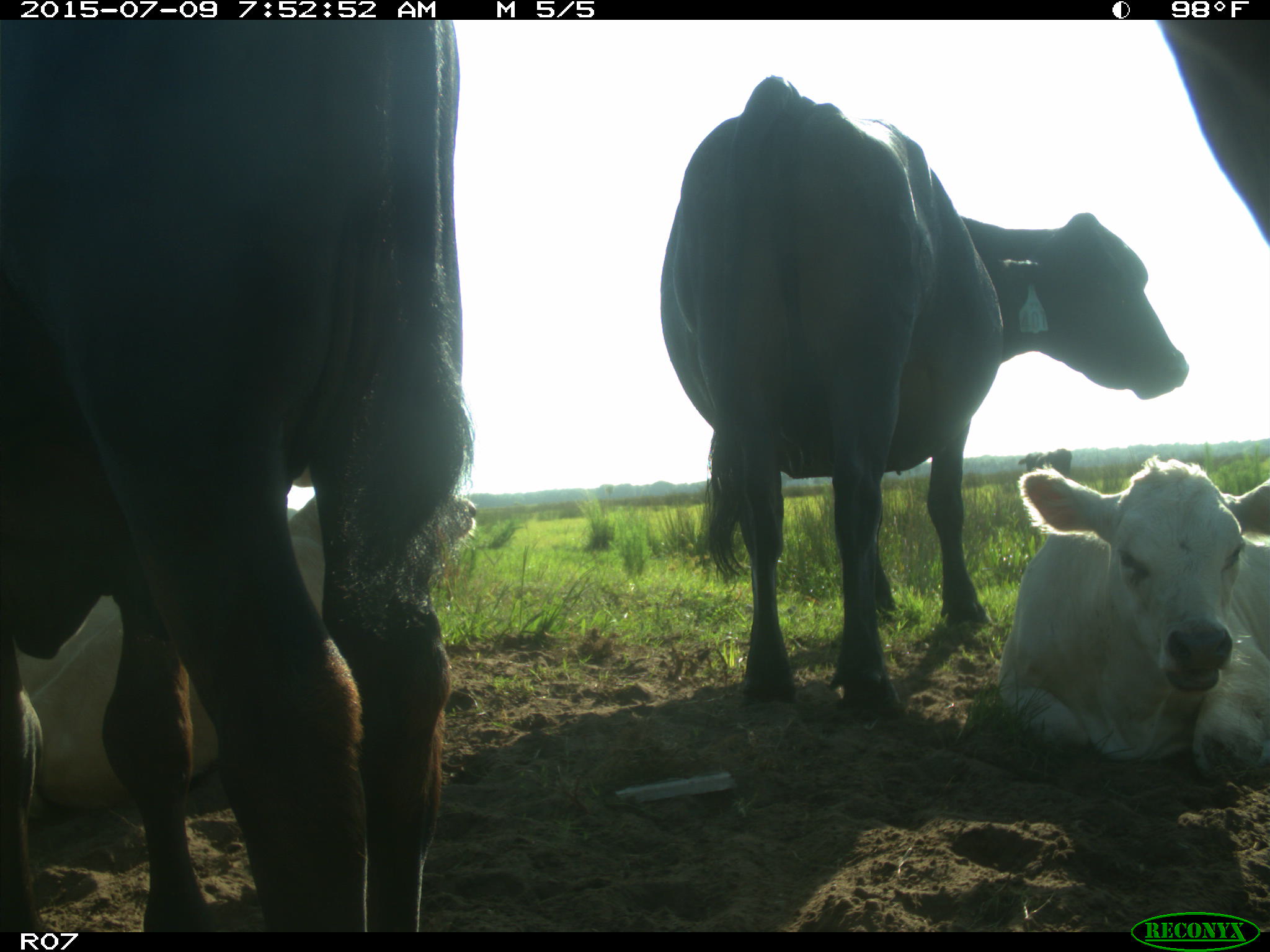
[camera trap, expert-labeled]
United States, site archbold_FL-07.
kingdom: Animalia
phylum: Chordata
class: Mammalia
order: Artiodactyla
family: Bovidae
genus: Bos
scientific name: Bos taurus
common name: domestic cow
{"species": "Bos taurus (domestic cow)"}